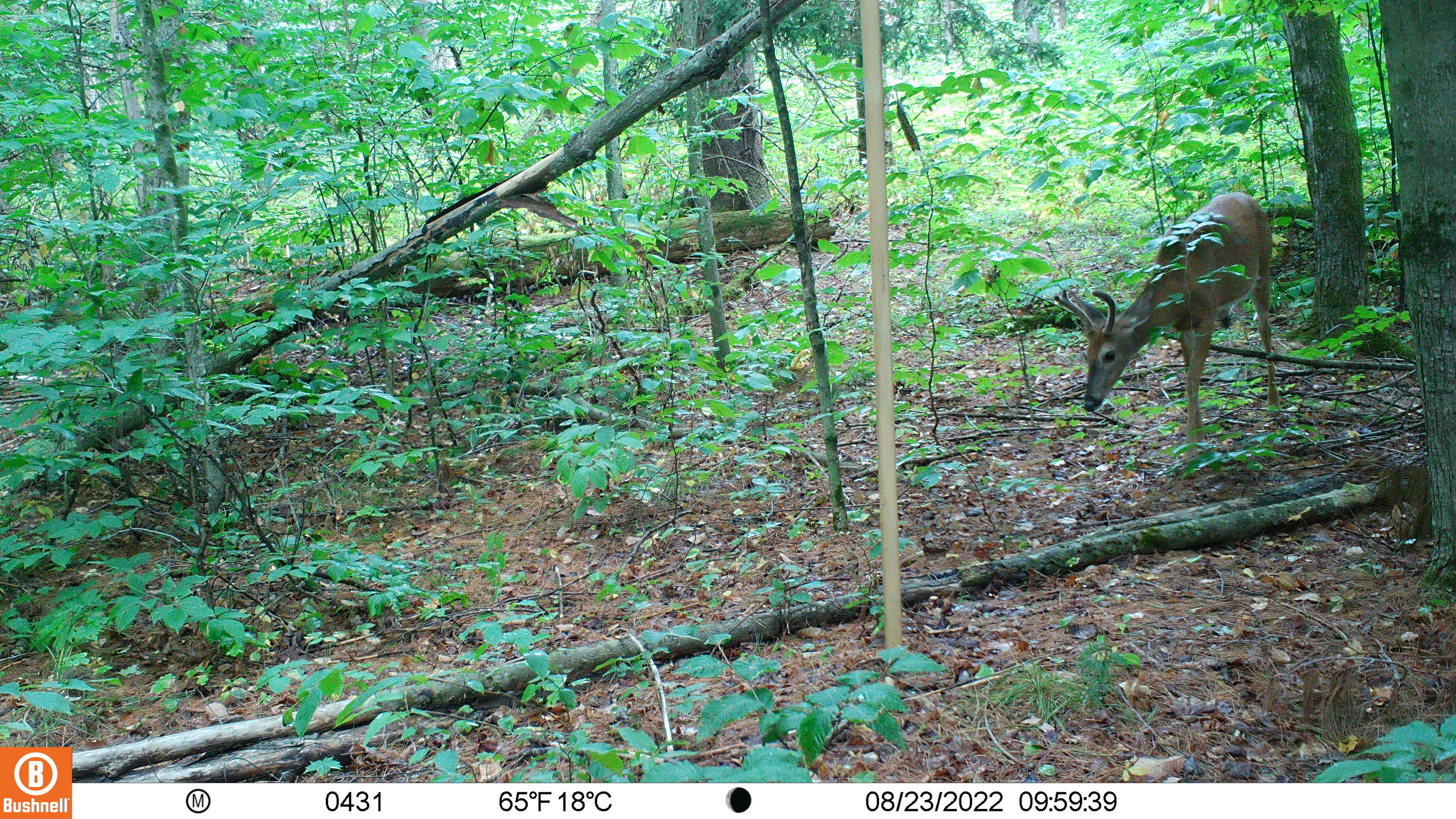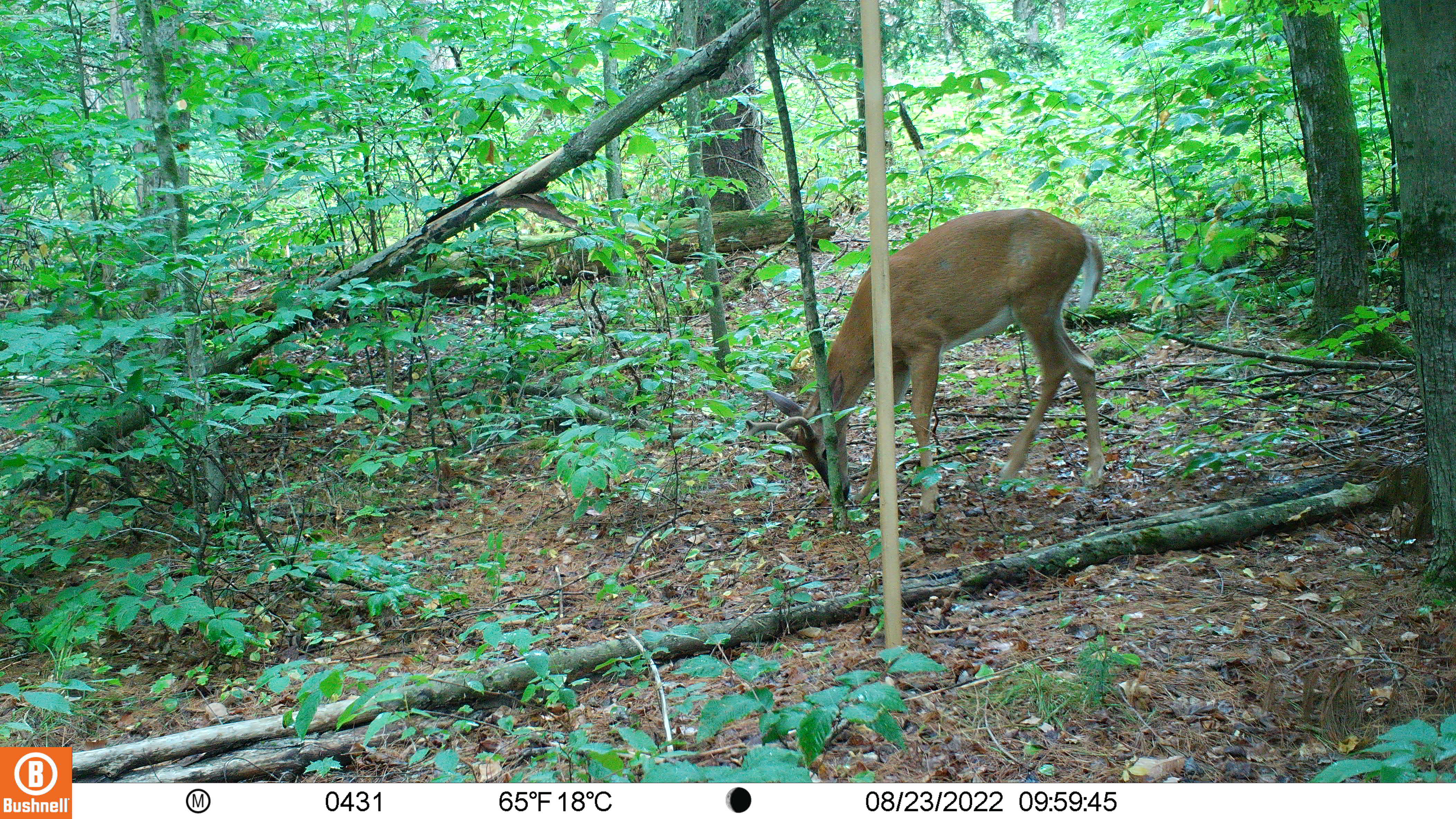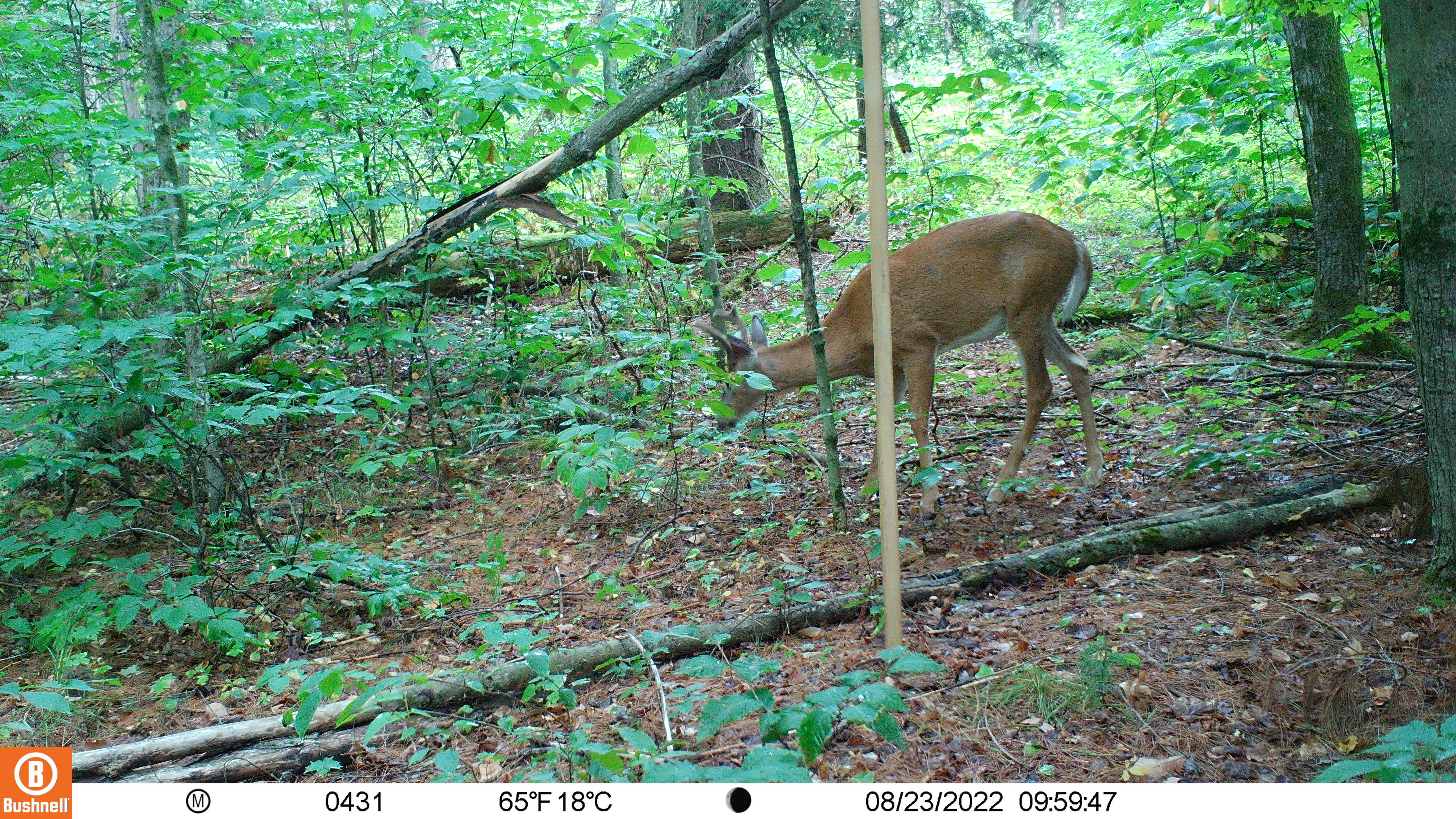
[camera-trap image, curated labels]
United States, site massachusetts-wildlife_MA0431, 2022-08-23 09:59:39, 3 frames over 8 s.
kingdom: Animalia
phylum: Chordata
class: Mammalia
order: Artiodactyla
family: Cervidae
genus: Odocoileus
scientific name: Odocoileus virginianus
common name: white-tailed deer